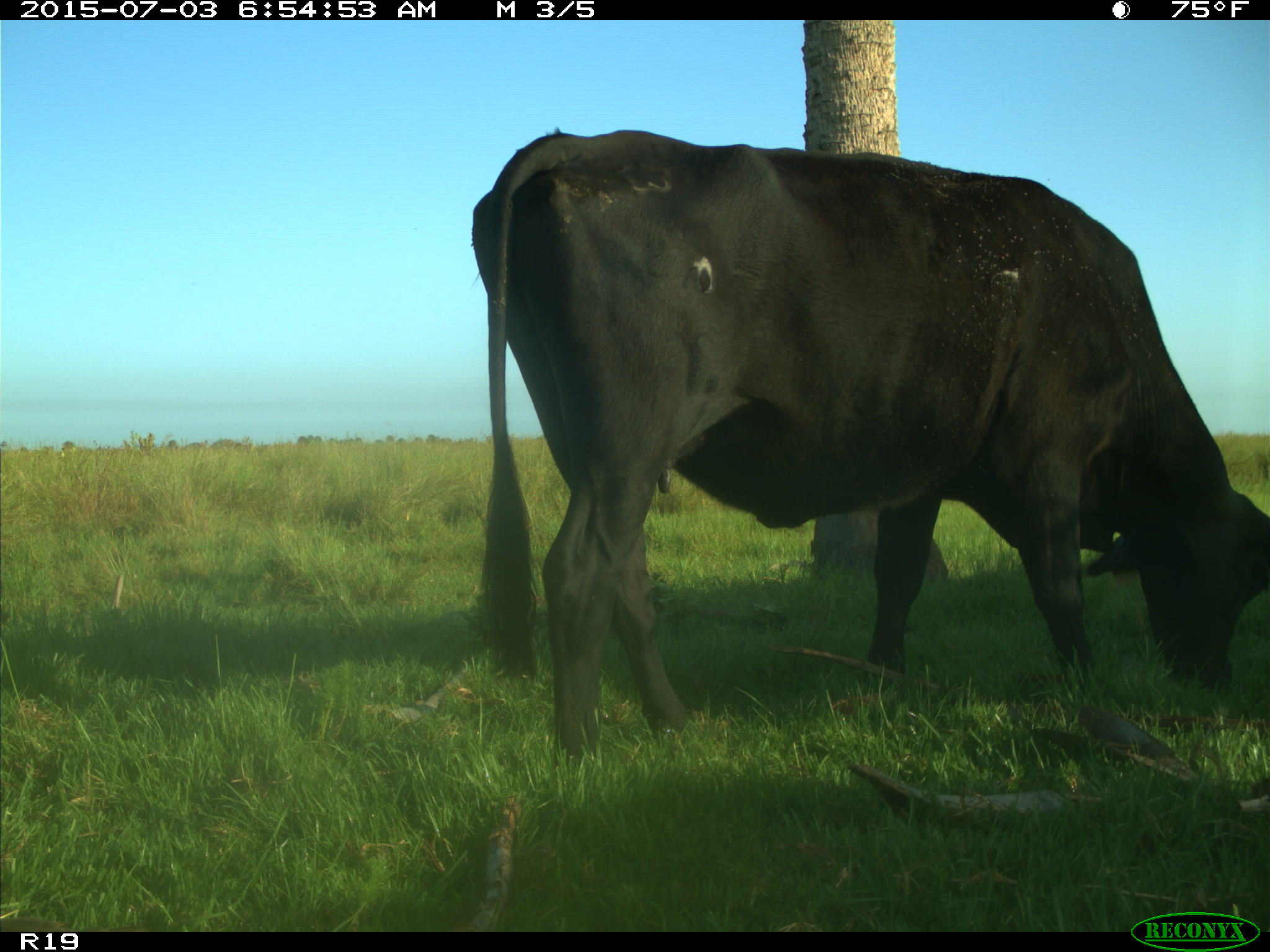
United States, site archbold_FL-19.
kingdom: Animalia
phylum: Chordata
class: Mammalia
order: Artiodactyla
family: Bovidae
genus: Bos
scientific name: Bos taurus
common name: domestic cow